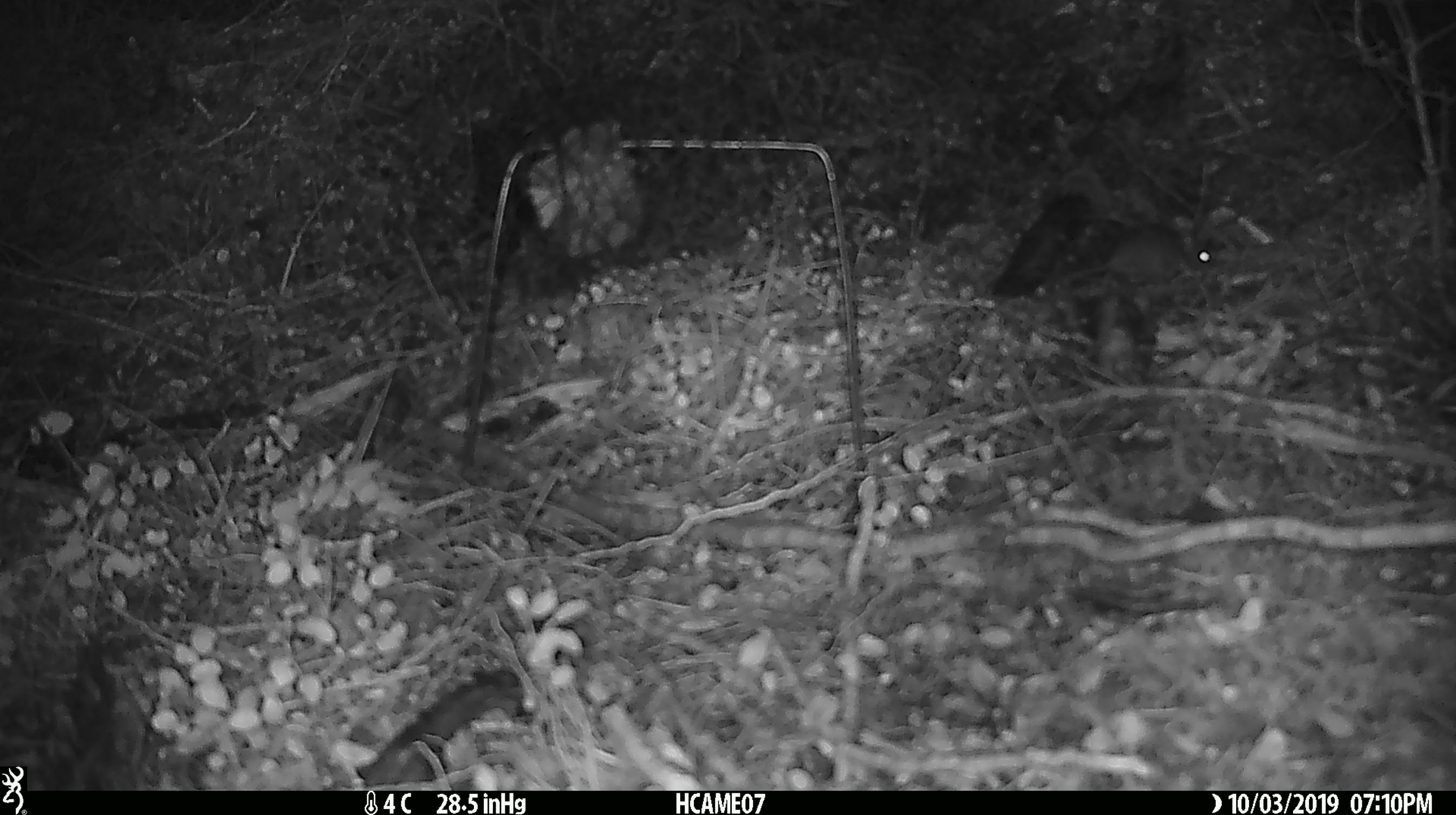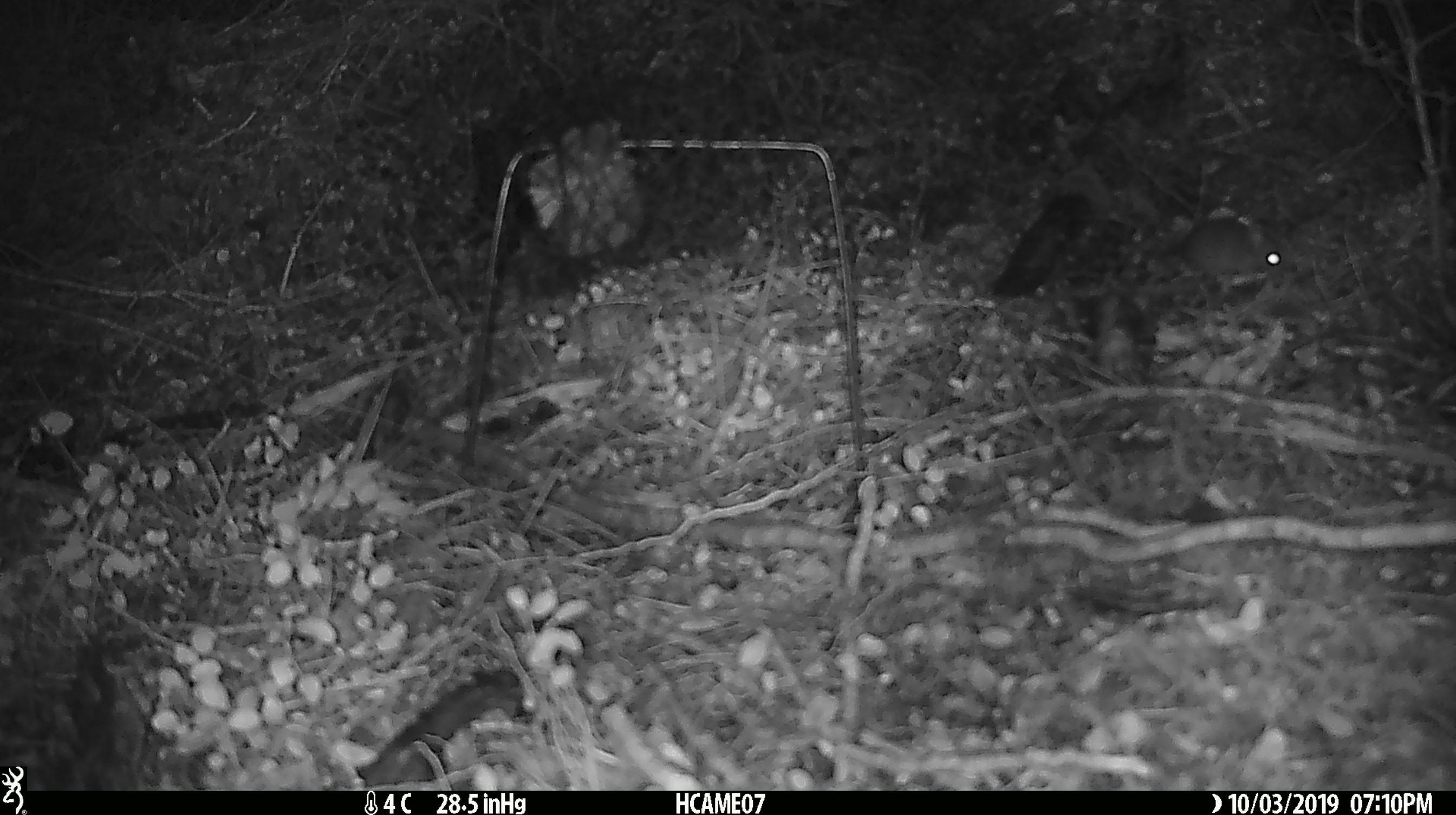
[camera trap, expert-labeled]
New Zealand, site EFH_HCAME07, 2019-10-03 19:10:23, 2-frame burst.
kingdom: Animalia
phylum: Chordata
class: Mammalia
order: Rodentia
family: Muridae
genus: Mus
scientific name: Mus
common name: mouse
Mouse (Mus).